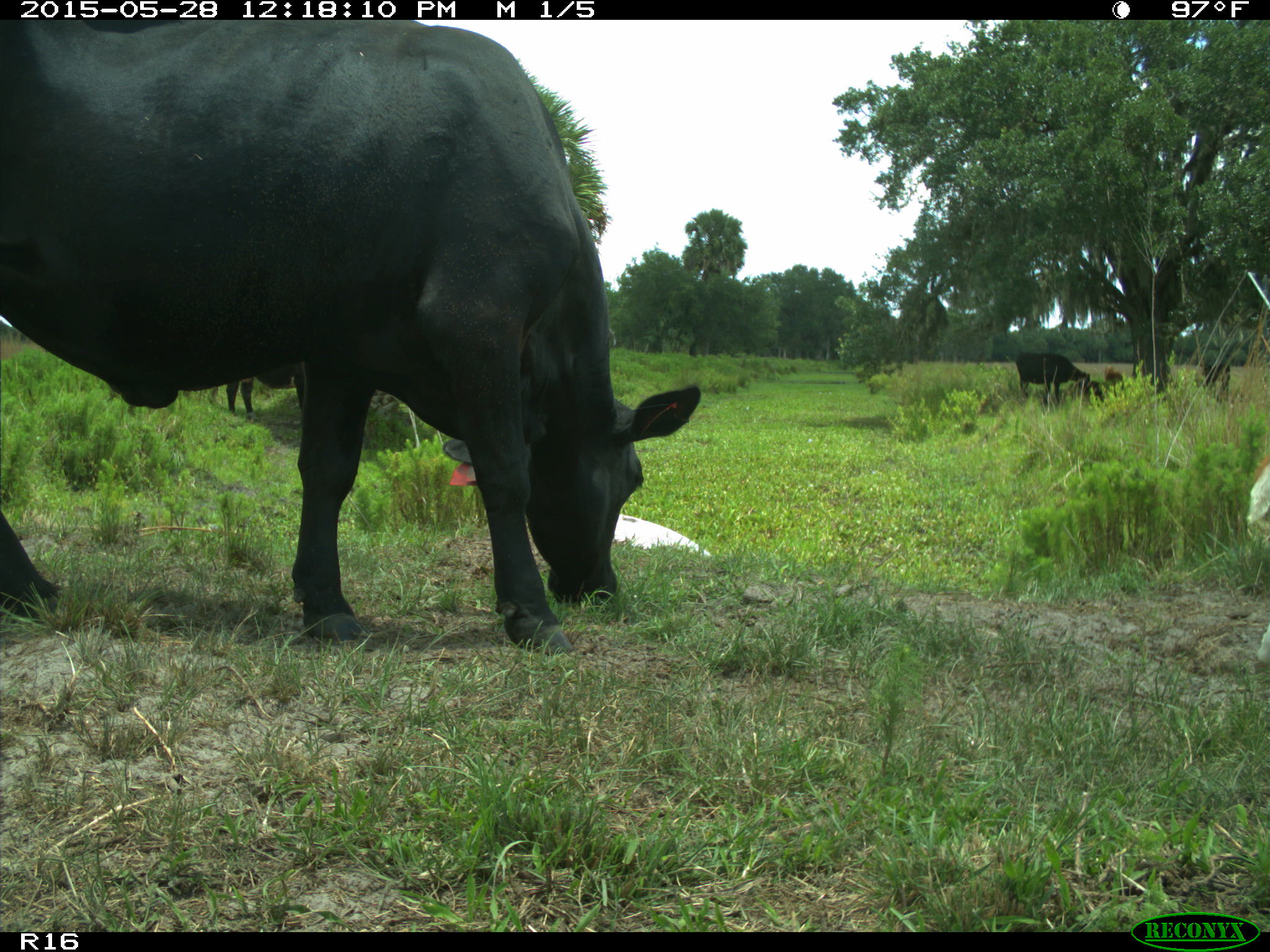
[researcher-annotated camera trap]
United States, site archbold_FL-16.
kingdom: Animalia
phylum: Chordata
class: Mammalia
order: Artiodactyla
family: Bovidae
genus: Bos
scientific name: Bos taurus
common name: domestic cow